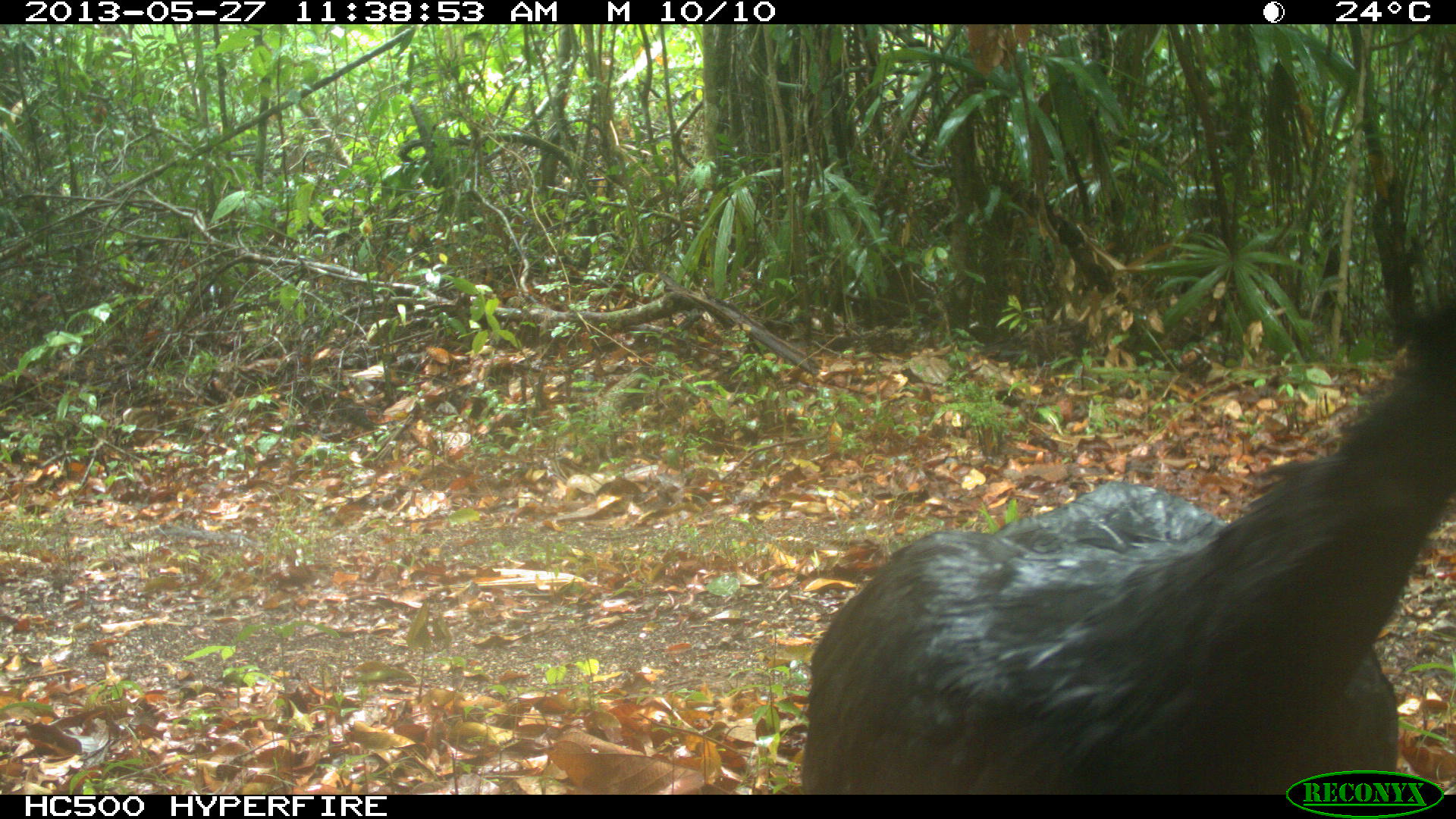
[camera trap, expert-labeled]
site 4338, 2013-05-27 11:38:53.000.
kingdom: Animalia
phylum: Chordata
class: Aves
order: Galliformes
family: Cracidae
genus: Crax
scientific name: Crax rubra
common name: great curassow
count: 1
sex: male